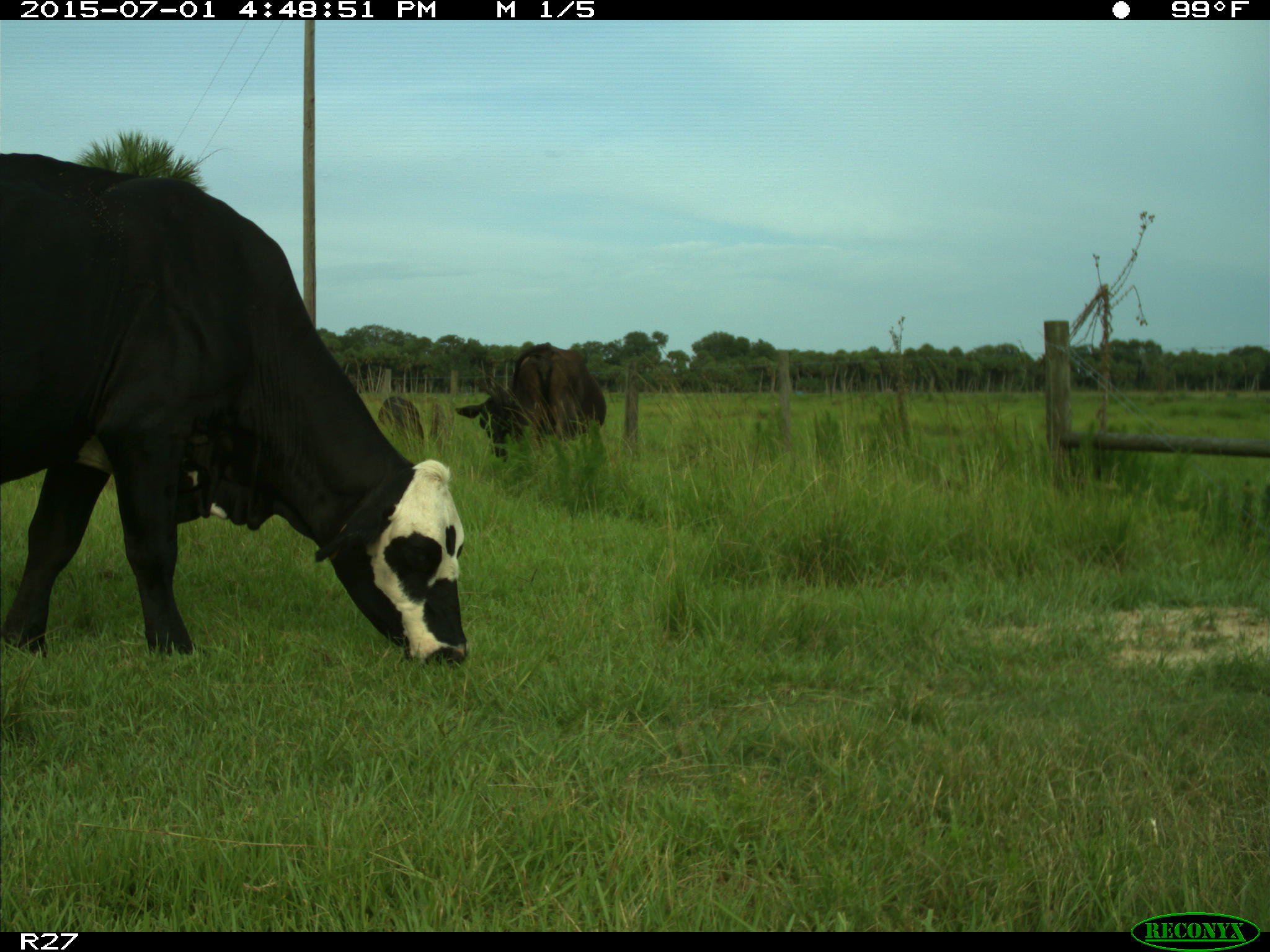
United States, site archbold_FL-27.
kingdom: Animalia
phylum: Chordata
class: Mammalia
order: Artiodactyla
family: Bovidae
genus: Bos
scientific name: Bos taurus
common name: domestic cow